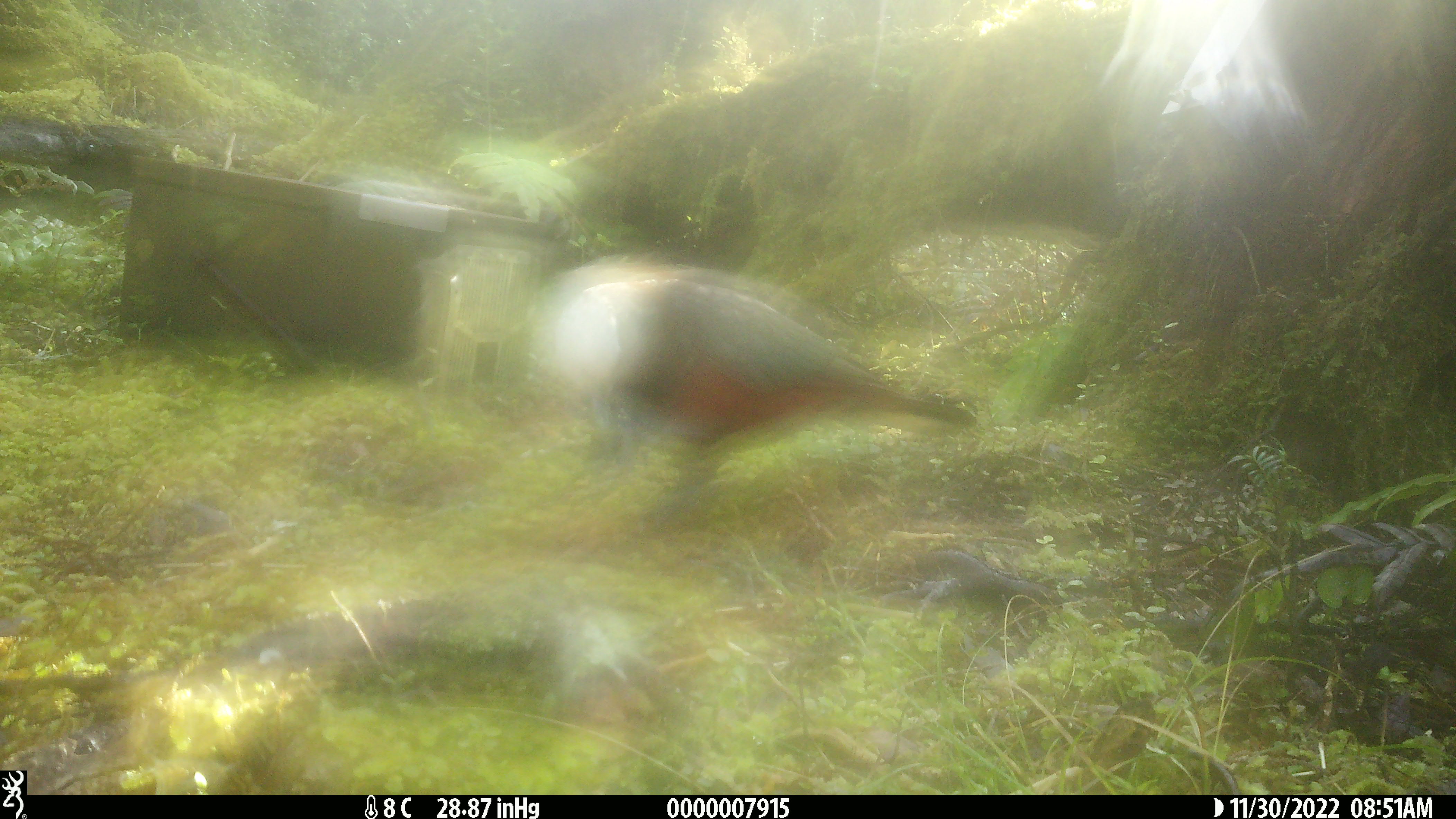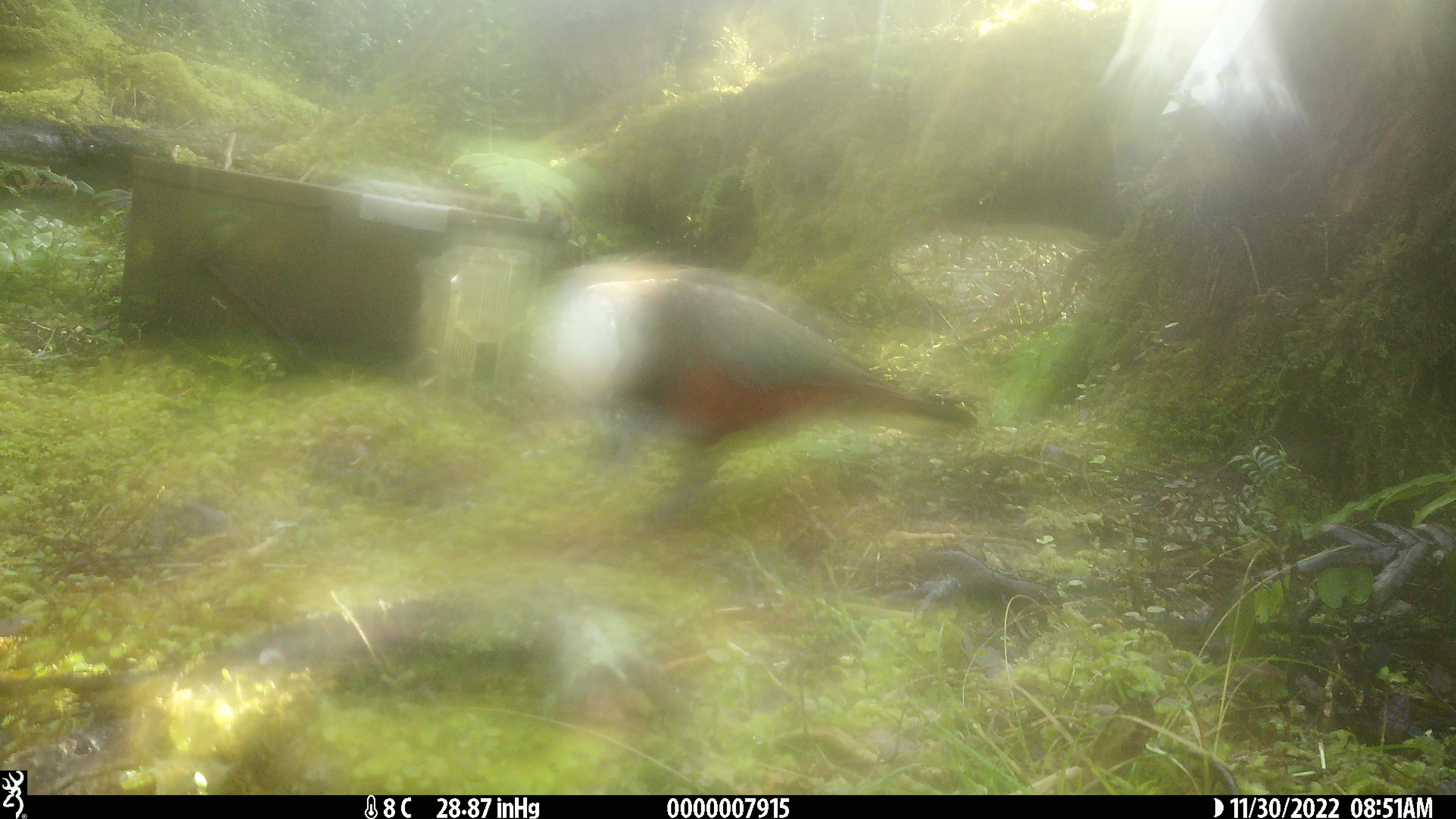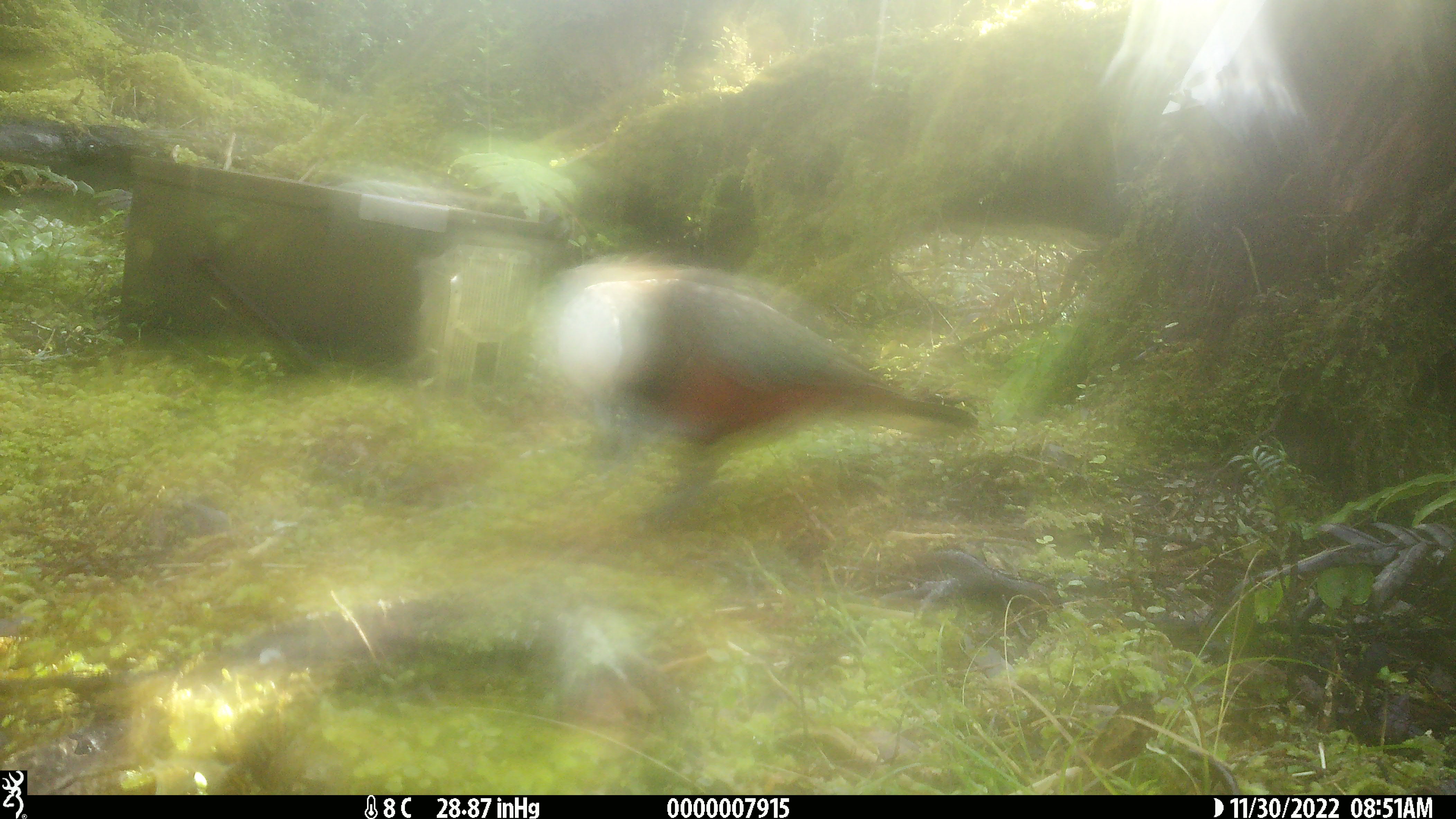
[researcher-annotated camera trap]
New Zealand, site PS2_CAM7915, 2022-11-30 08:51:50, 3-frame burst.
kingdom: Animalia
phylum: Chordata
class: Aves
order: Psittaciformes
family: Strigopidae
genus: Nestor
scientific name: Nestor meridionalis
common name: kaka